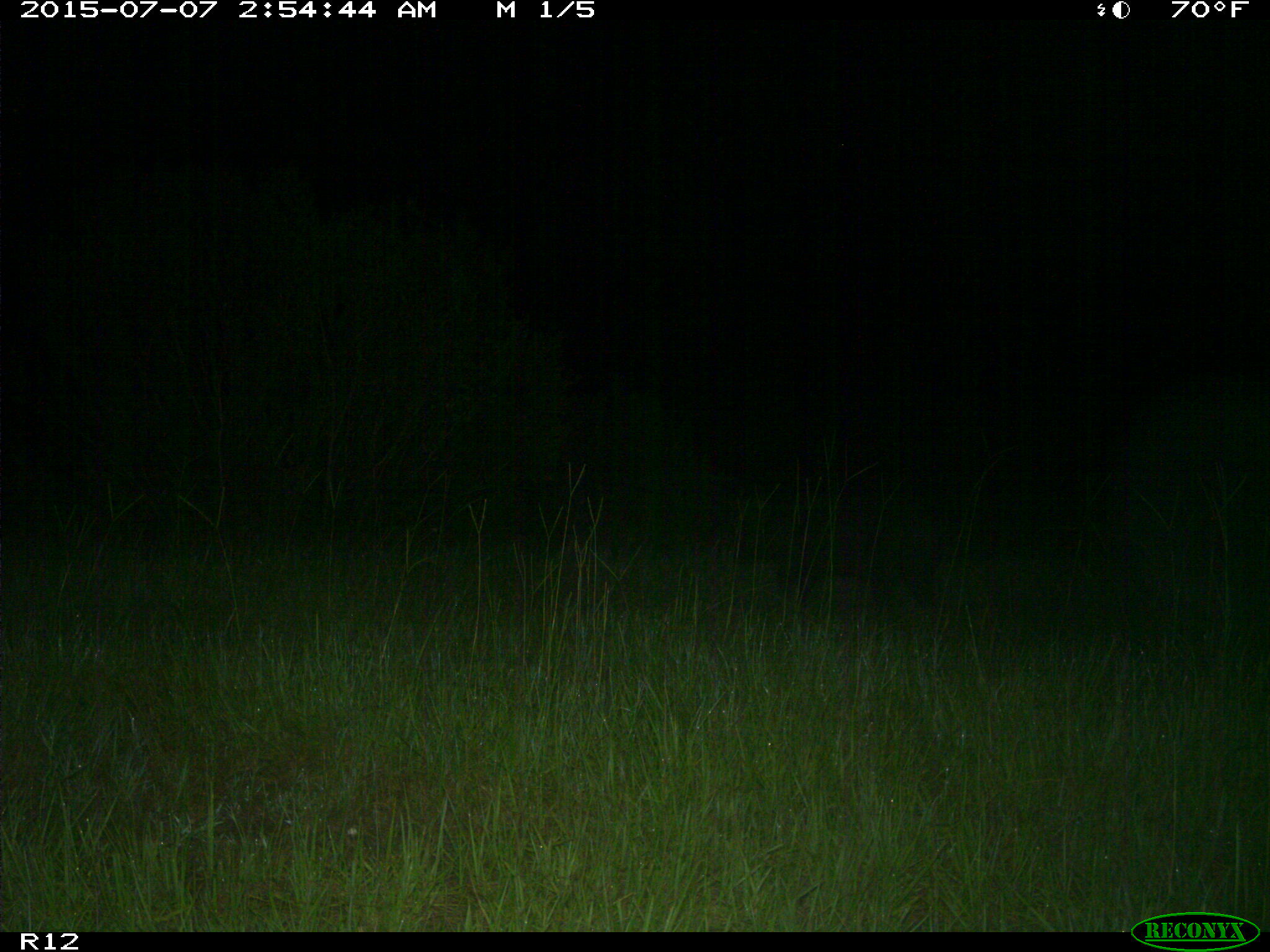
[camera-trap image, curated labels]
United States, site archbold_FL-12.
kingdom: Animalia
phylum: Chordata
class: Mammalia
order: Artiodactyla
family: Suidae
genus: Sus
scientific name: Sus scrofa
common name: wild boar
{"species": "Sus scrofa (wild boar)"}